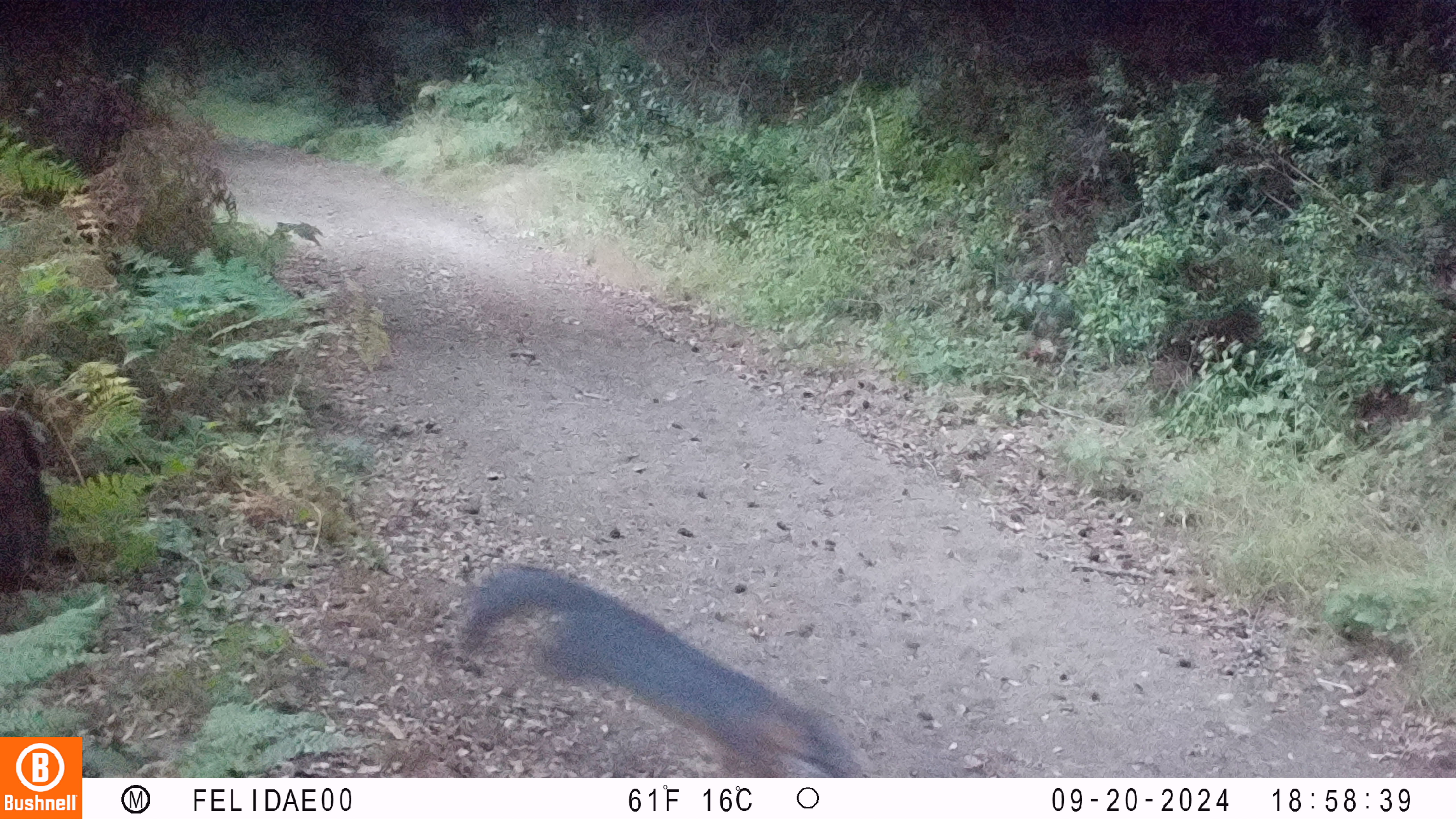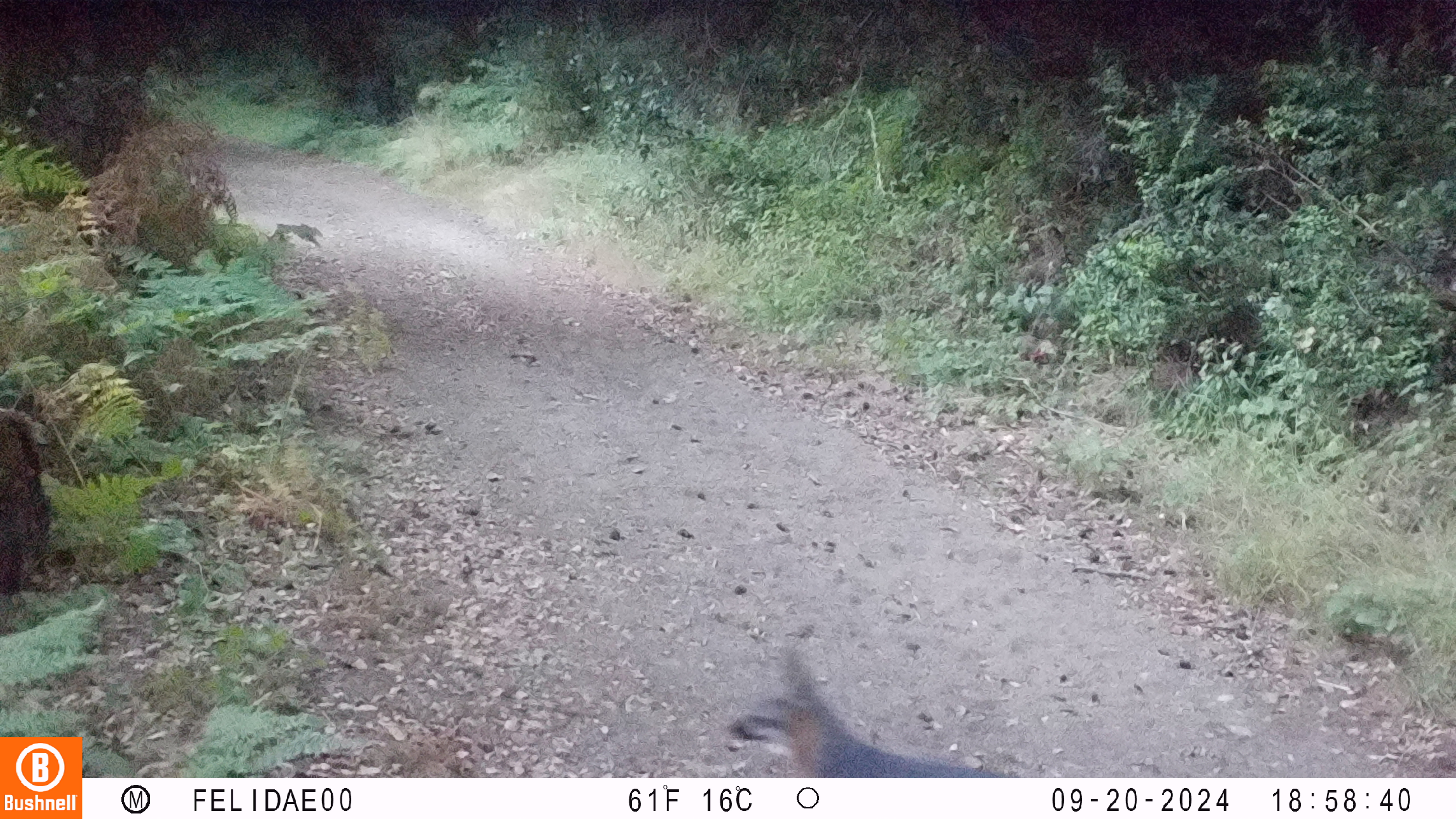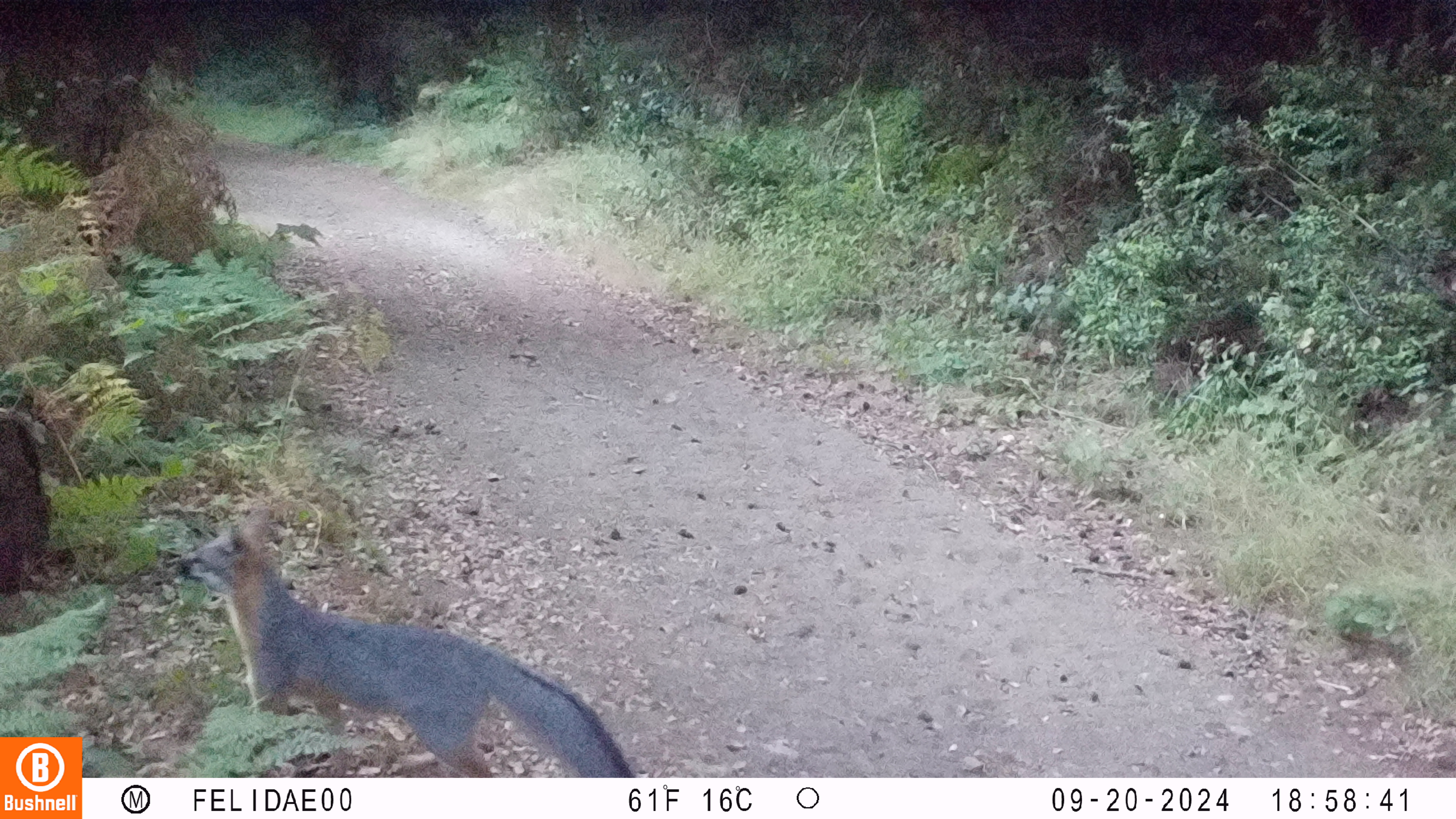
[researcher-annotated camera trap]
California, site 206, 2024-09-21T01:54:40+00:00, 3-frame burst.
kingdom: Animalia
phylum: Chordata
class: Mammalia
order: Carnivora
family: Canidae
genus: Urocyon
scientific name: Urocyon cinereoargenteus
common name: gray fox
Gray fox (Urocyon cinereoargenteus).